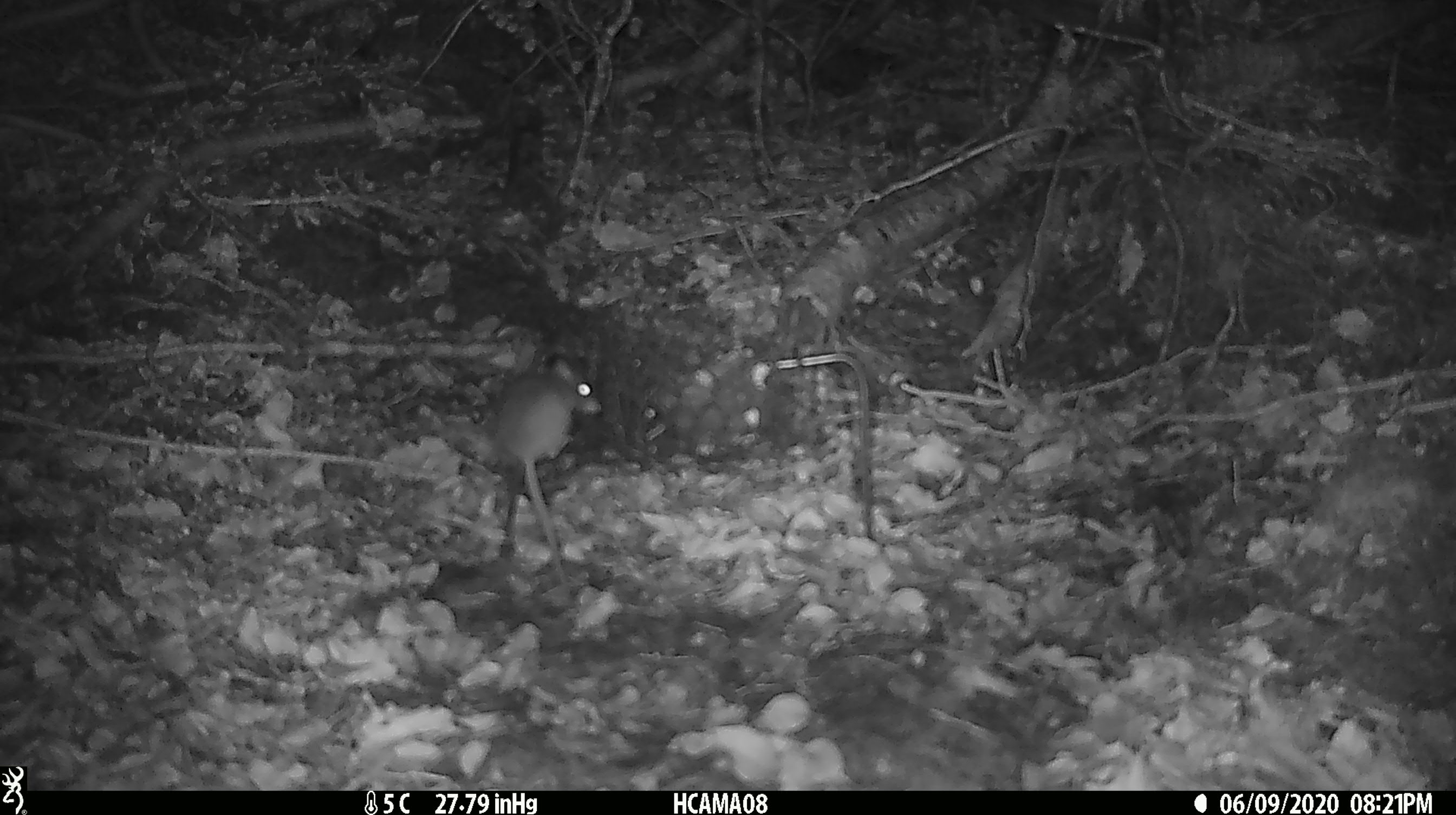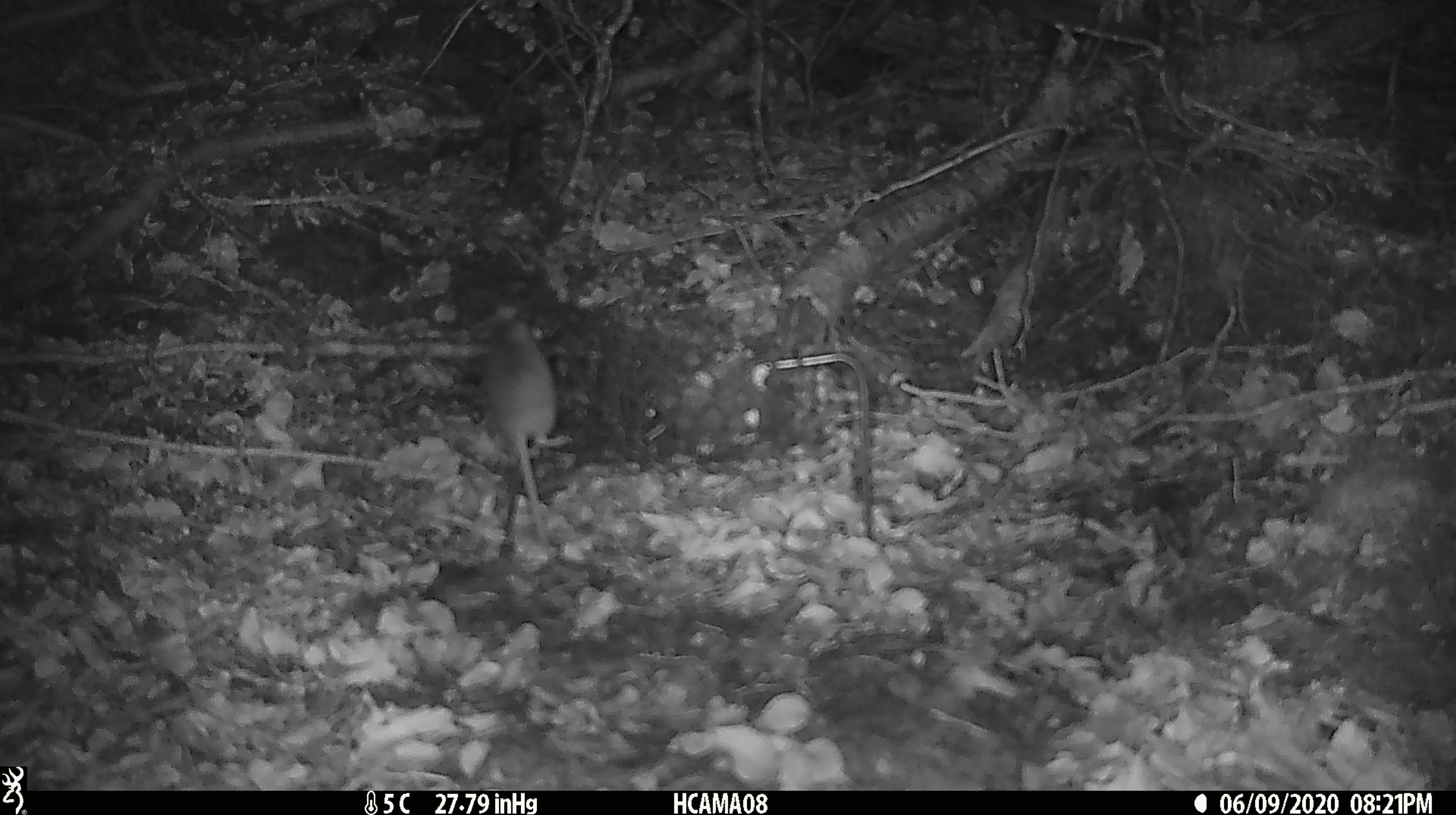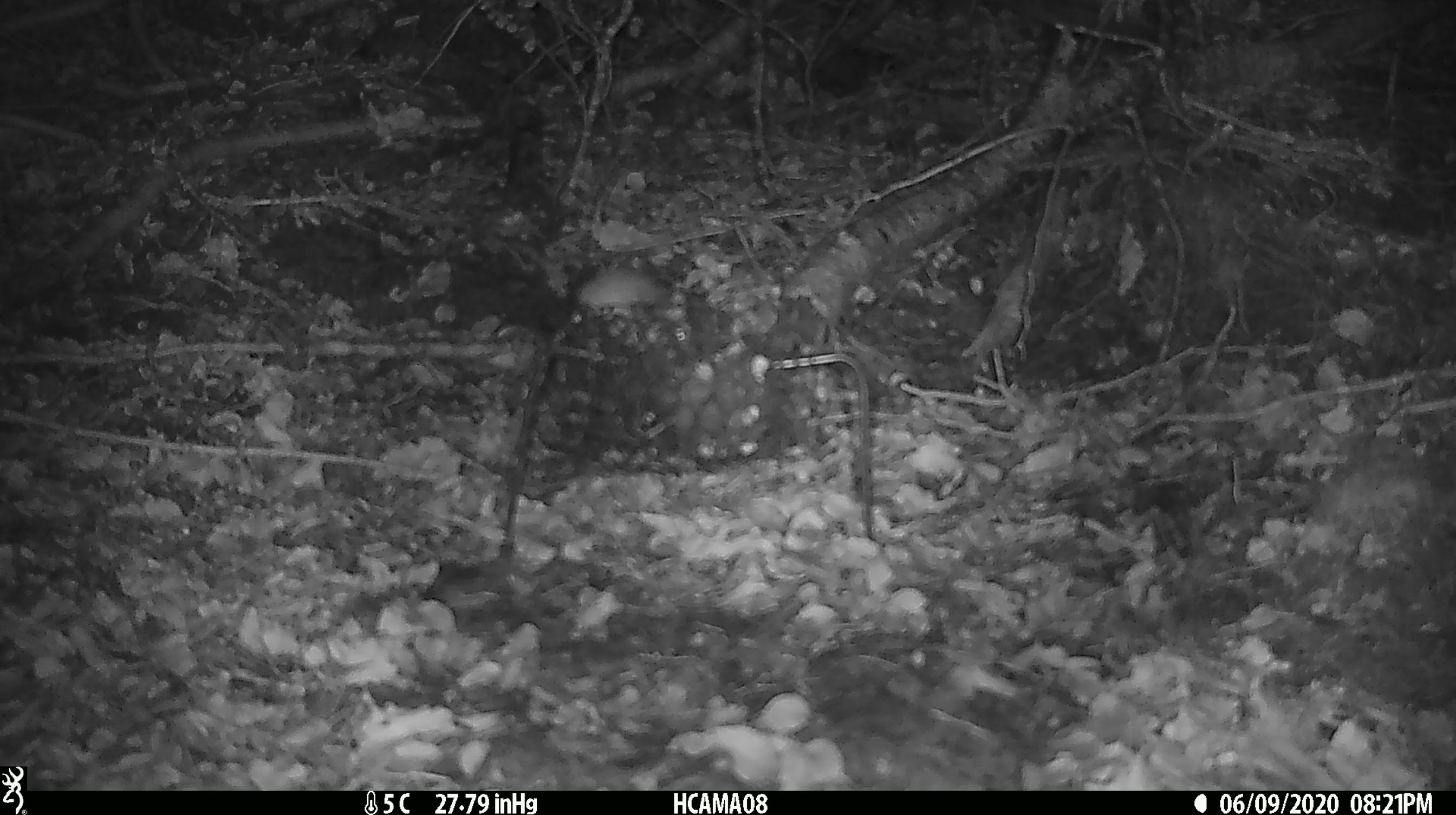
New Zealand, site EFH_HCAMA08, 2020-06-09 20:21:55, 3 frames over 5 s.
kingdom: Animalia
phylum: Chordata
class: Mammalia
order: Rodentia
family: Muridae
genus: Mus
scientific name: Mus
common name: mouse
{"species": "mouse (Mus)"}